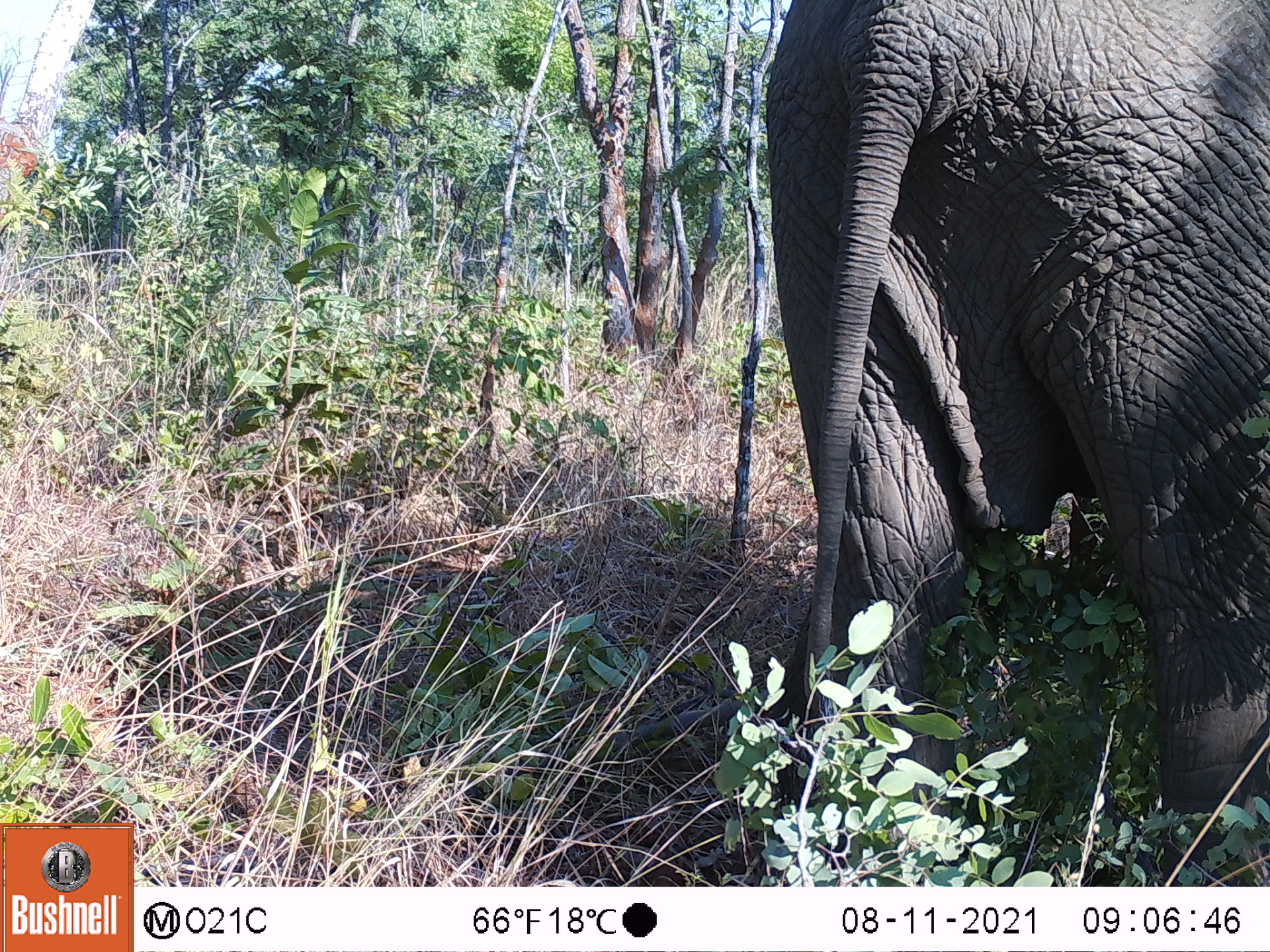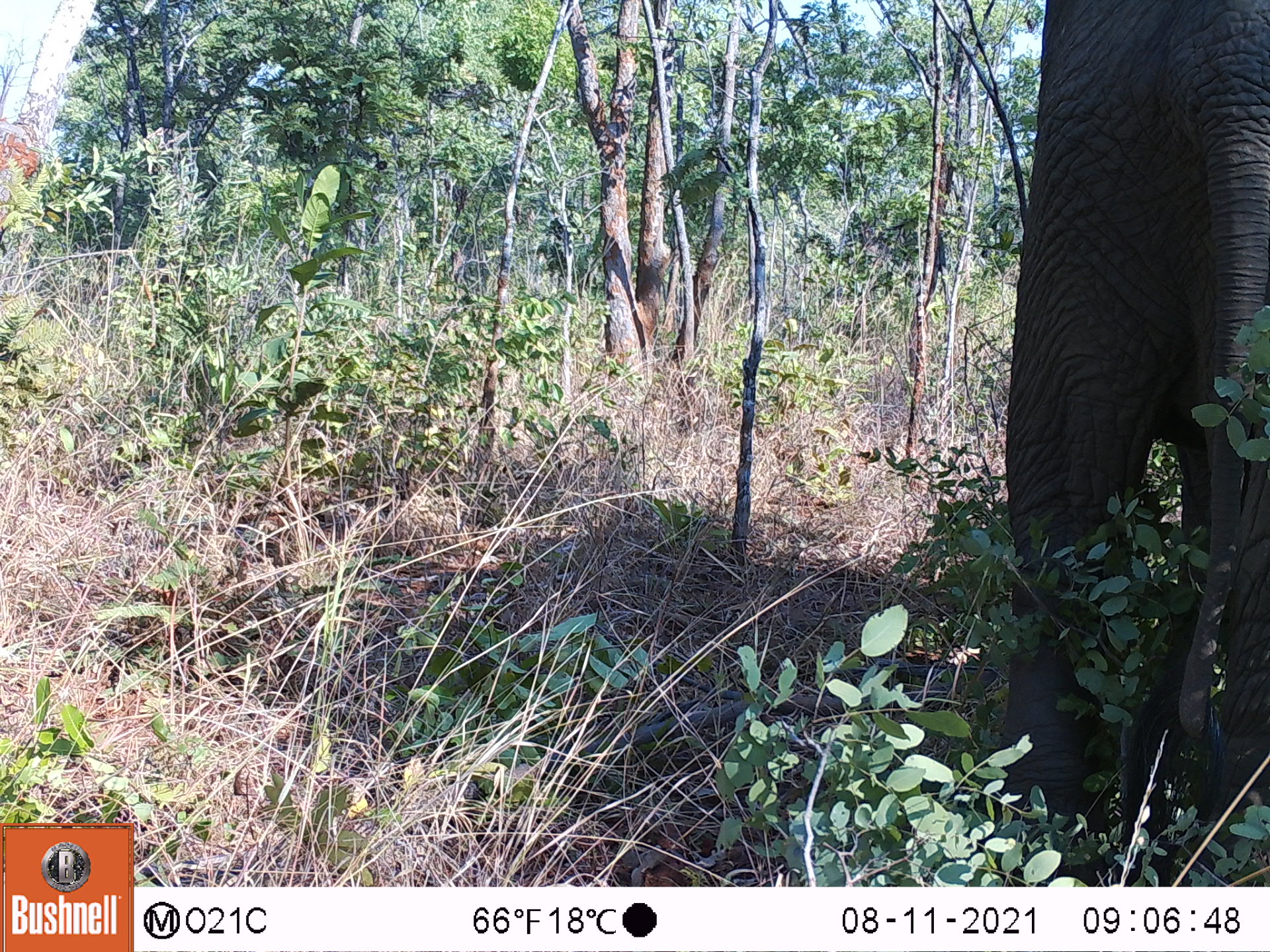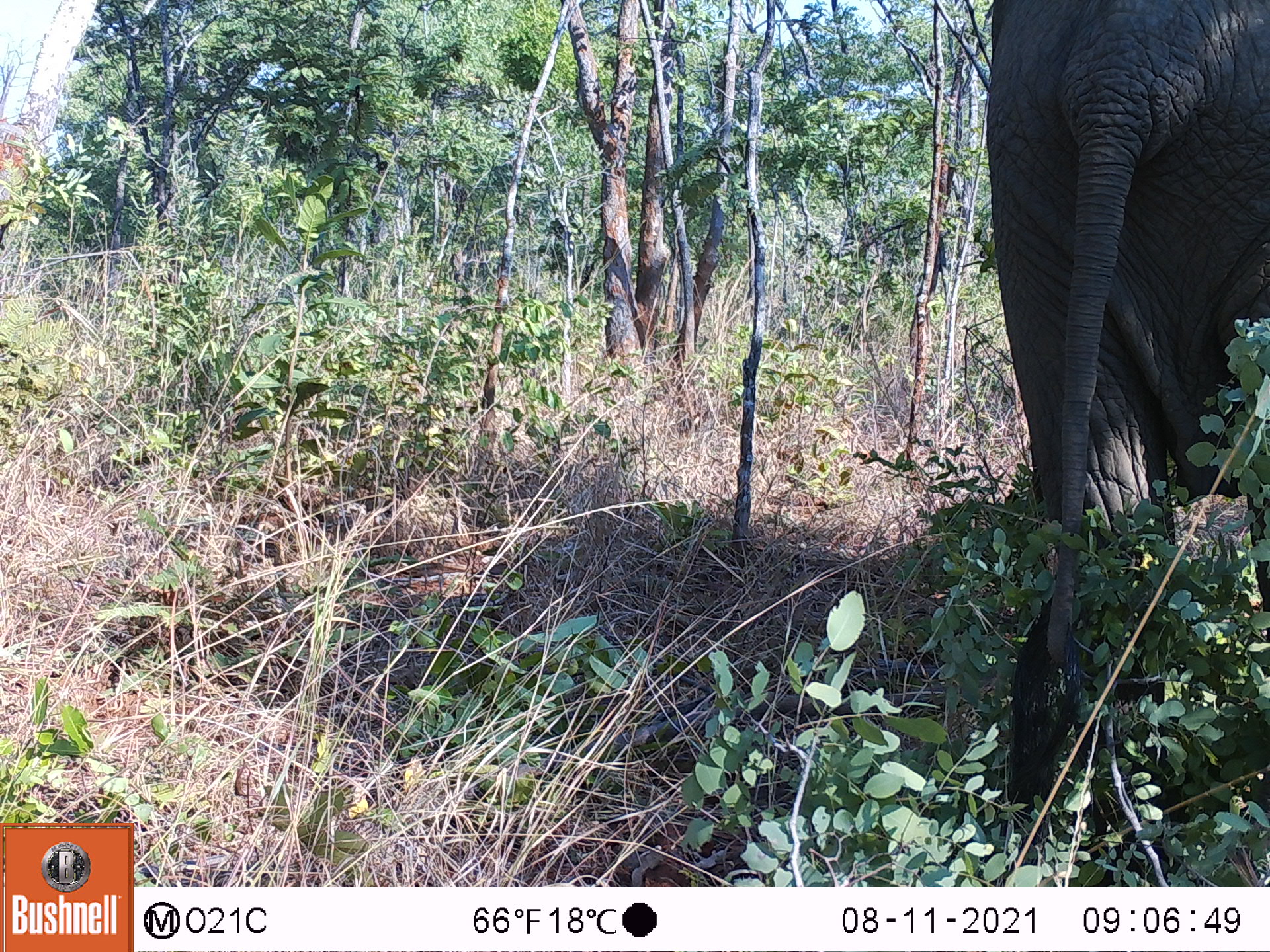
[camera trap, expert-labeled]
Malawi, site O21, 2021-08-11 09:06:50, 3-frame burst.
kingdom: Animalia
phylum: Chordata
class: Mammalia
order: Proboscidea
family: Elephantidae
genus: Loxodonta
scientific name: Loxodonta africana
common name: african savanna elephant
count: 1